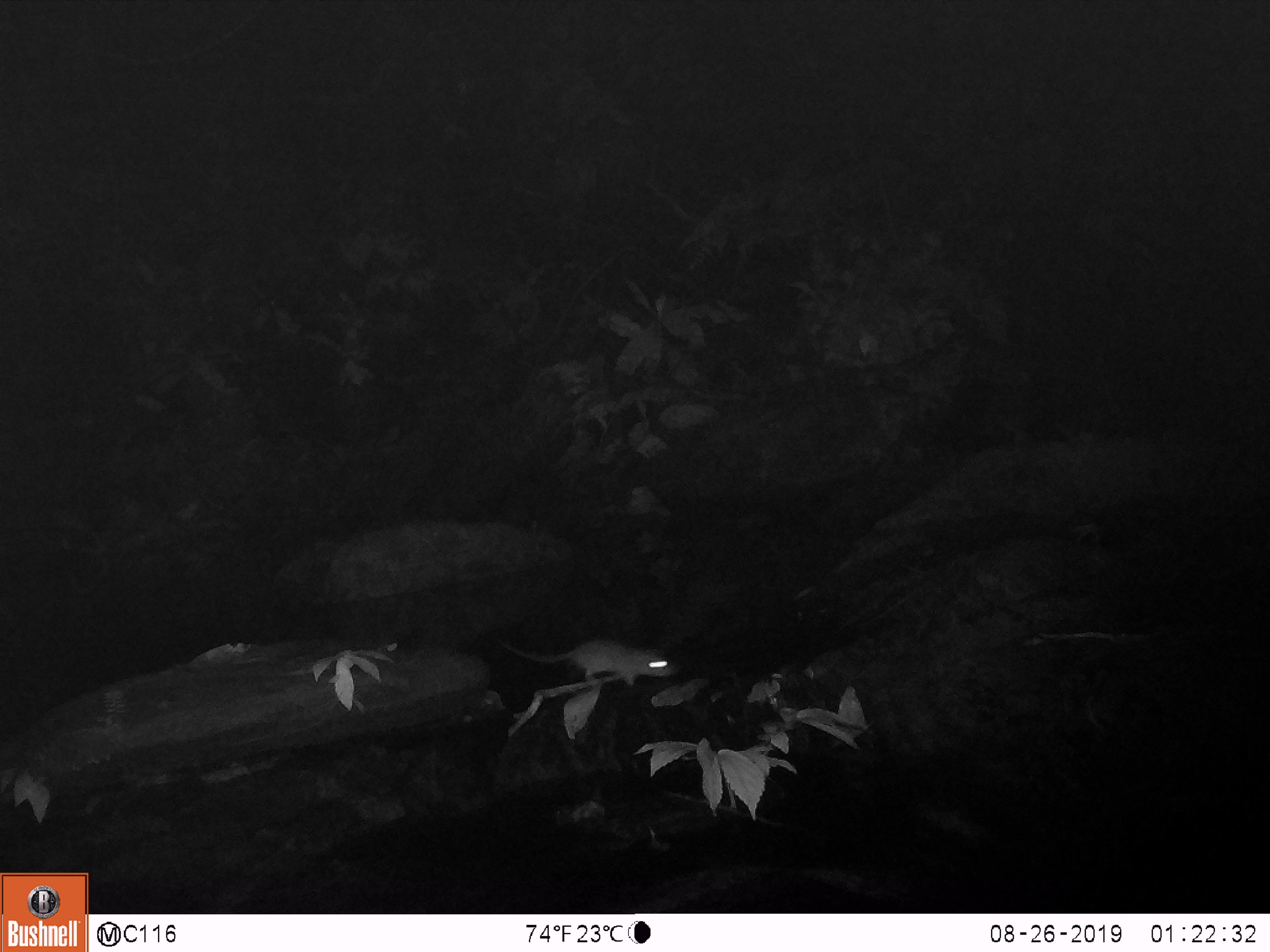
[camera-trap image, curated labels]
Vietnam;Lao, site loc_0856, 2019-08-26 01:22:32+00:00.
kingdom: Animalia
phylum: Chordata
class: Mammalia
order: Rodentia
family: Muridae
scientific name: Muridae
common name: old-world mice and rats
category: unidentified murid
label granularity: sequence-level